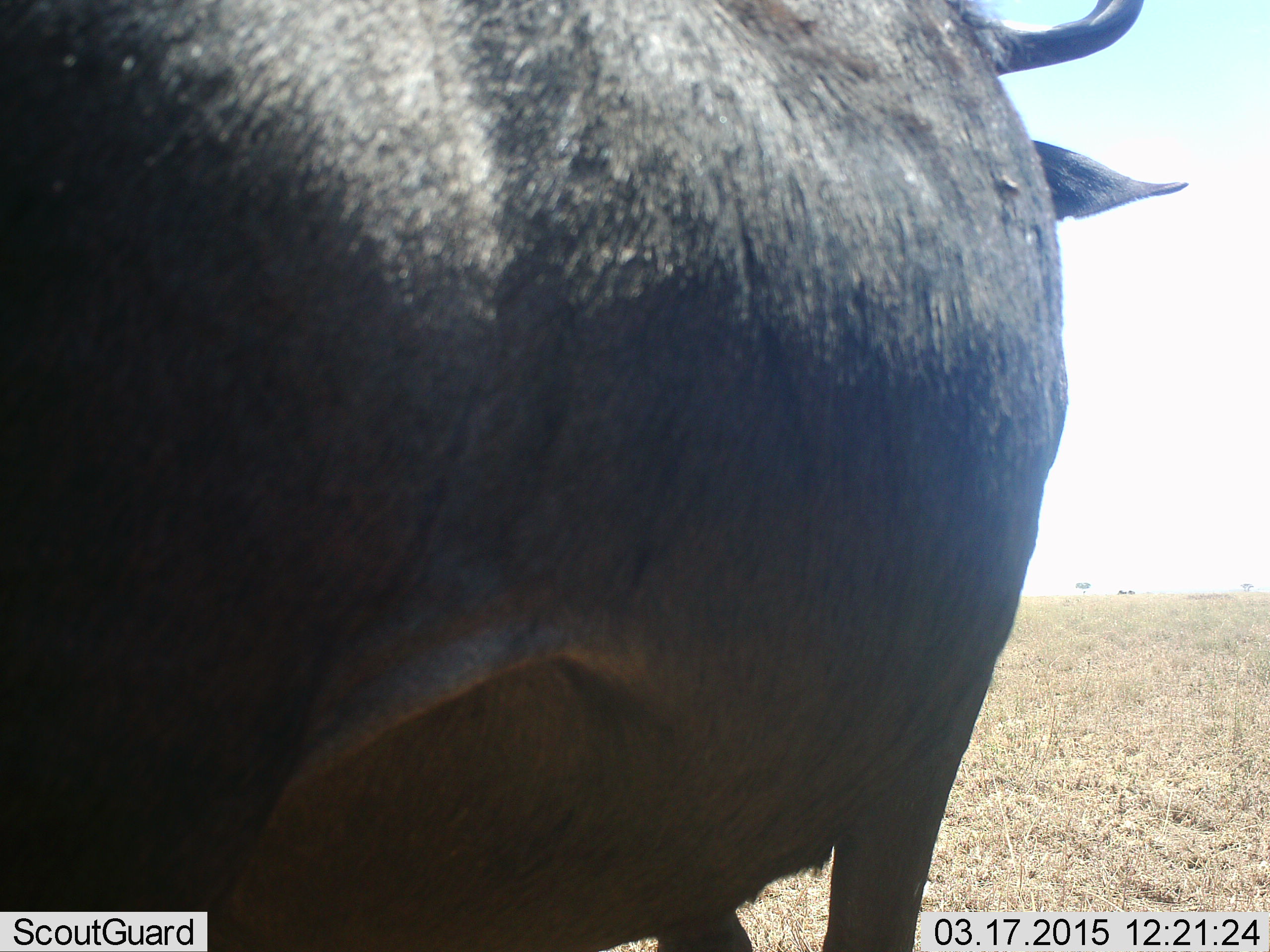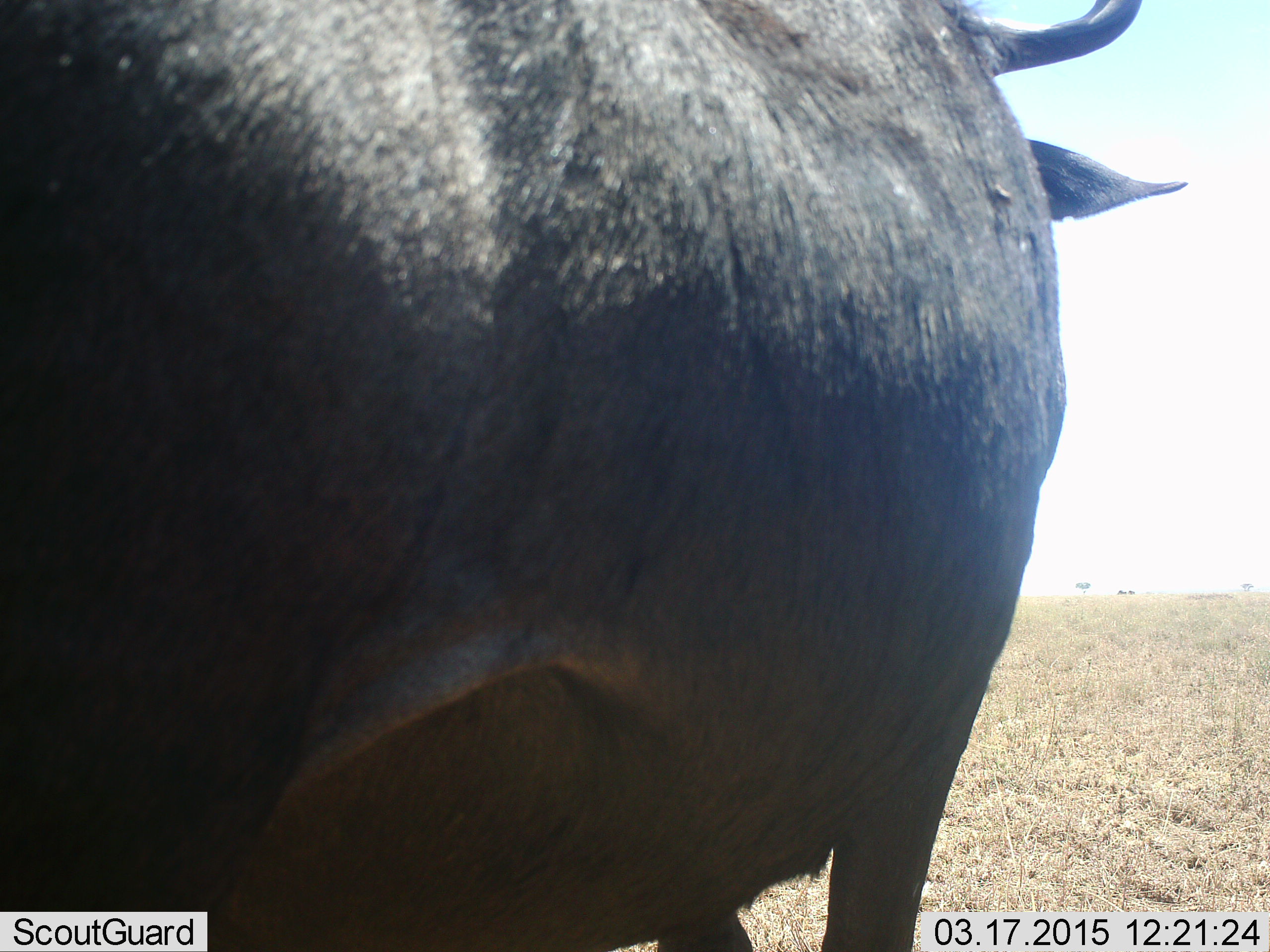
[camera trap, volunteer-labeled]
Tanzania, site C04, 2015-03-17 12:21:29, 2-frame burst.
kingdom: Animalia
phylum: Chordata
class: Mammalia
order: Artiodactyla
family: Bovidae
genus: Connochaetes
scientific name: Connochaetes taurinus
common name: blue wildebeest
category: wildebeest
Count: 1.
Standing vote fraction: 100%.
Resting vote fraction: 0%.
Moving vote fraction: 0%.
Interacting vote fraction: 0%.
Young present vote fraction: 0%.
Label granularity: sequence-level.